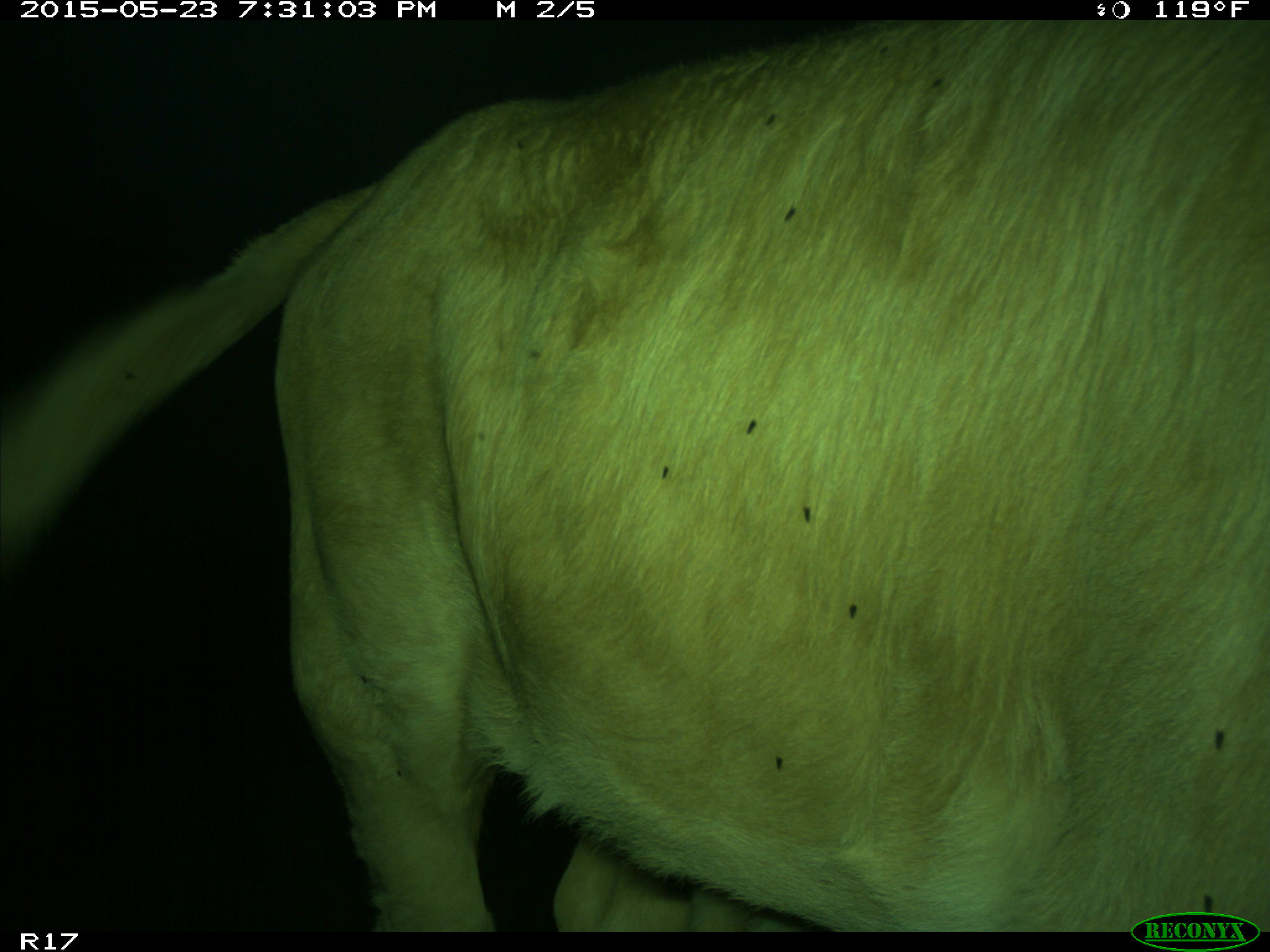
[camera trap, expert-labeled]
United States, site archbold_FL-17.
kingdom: Animalia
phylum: Chordata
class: Mammalia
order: Artiodactyla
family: Bovidae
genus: Bos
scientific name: Bos taurus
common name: domestic cow